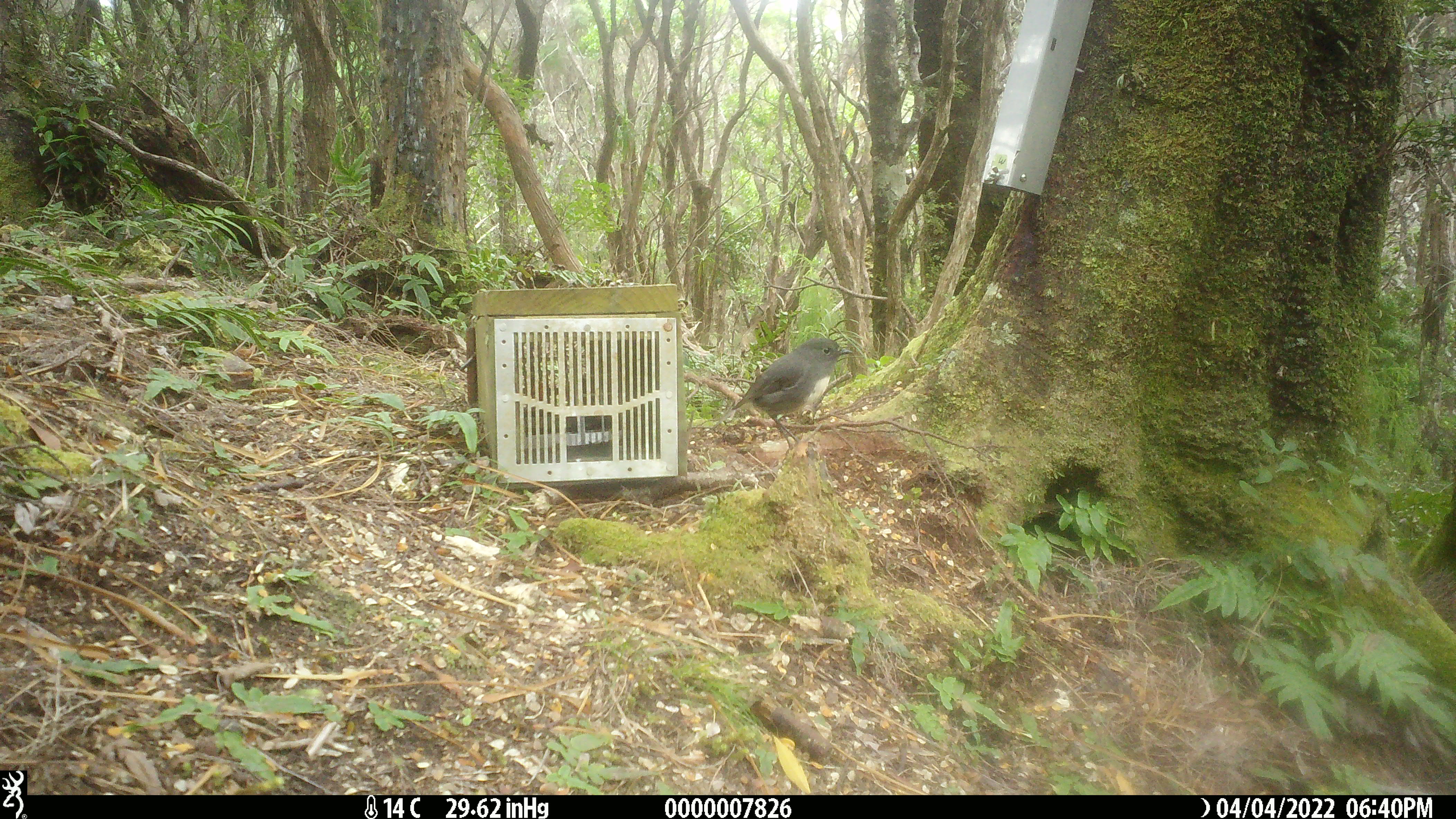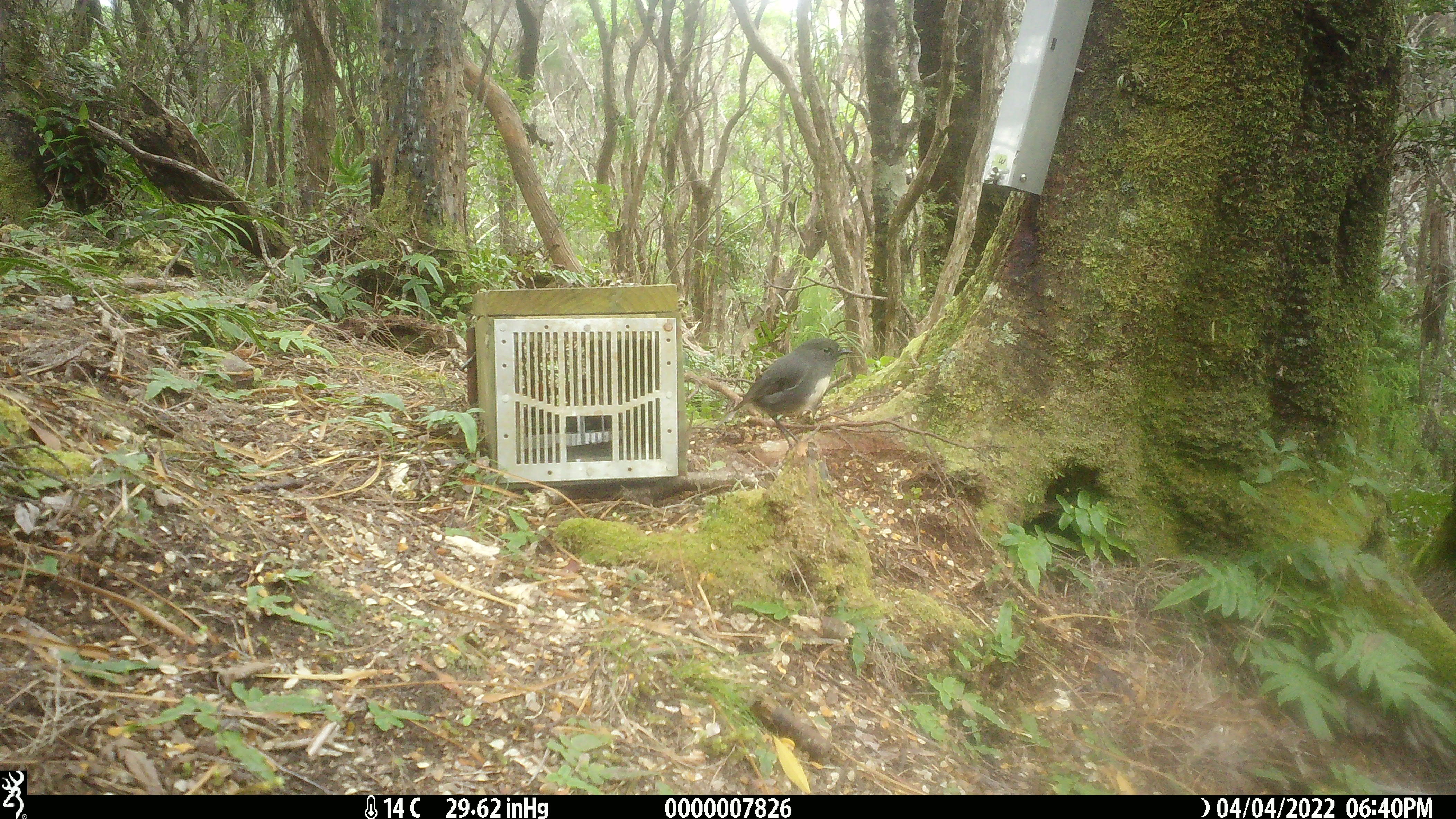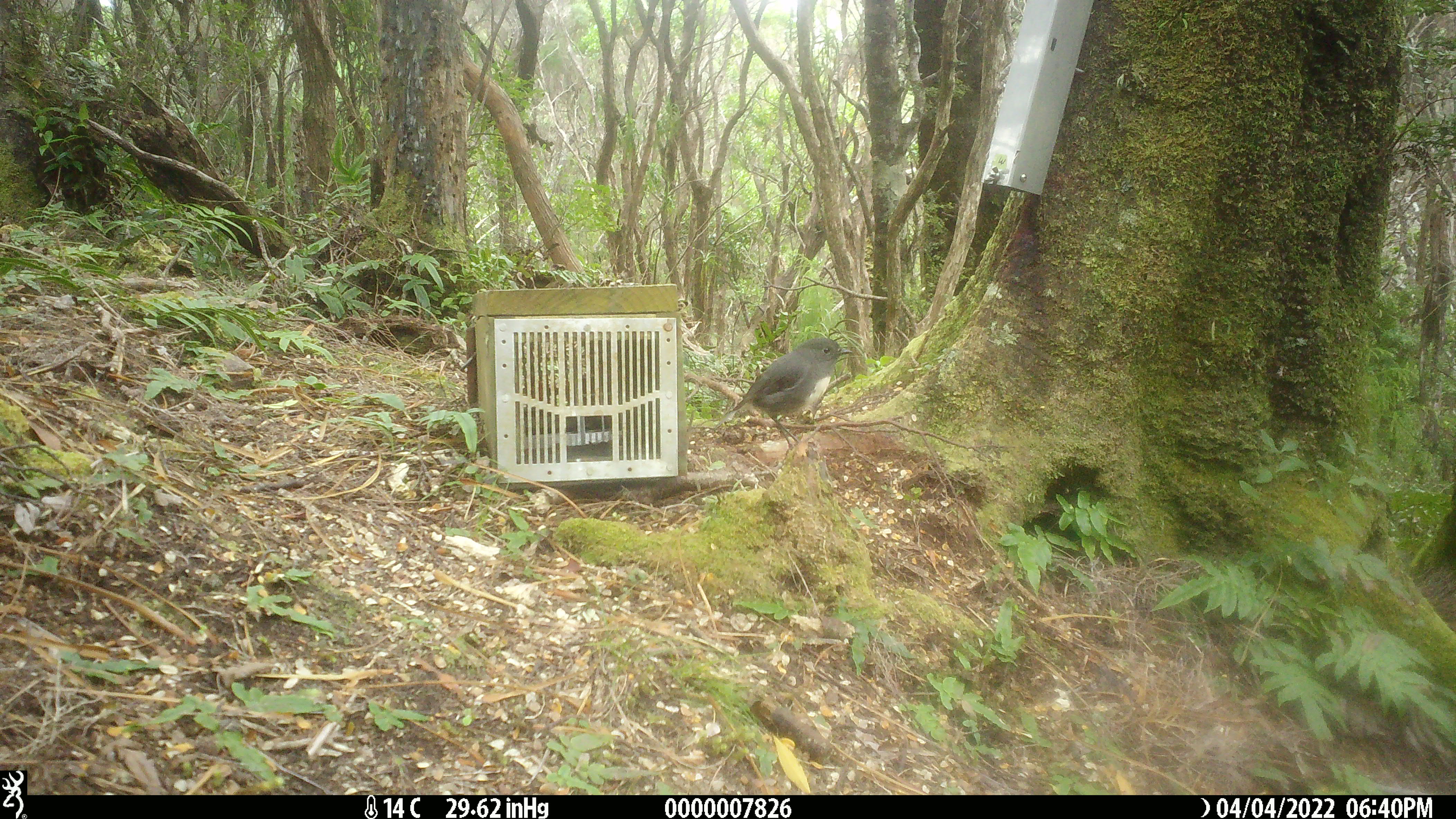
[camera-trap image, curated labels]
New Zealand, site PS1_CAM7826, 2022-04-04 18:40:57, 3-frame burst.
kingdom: Animalia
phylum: Chordata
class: Aves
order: Passeriformes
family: Petroicidae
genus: Petroica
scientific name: Petroica australis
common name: new zealand robin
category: robin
Robin (new zealand robin) (Petroica australis).